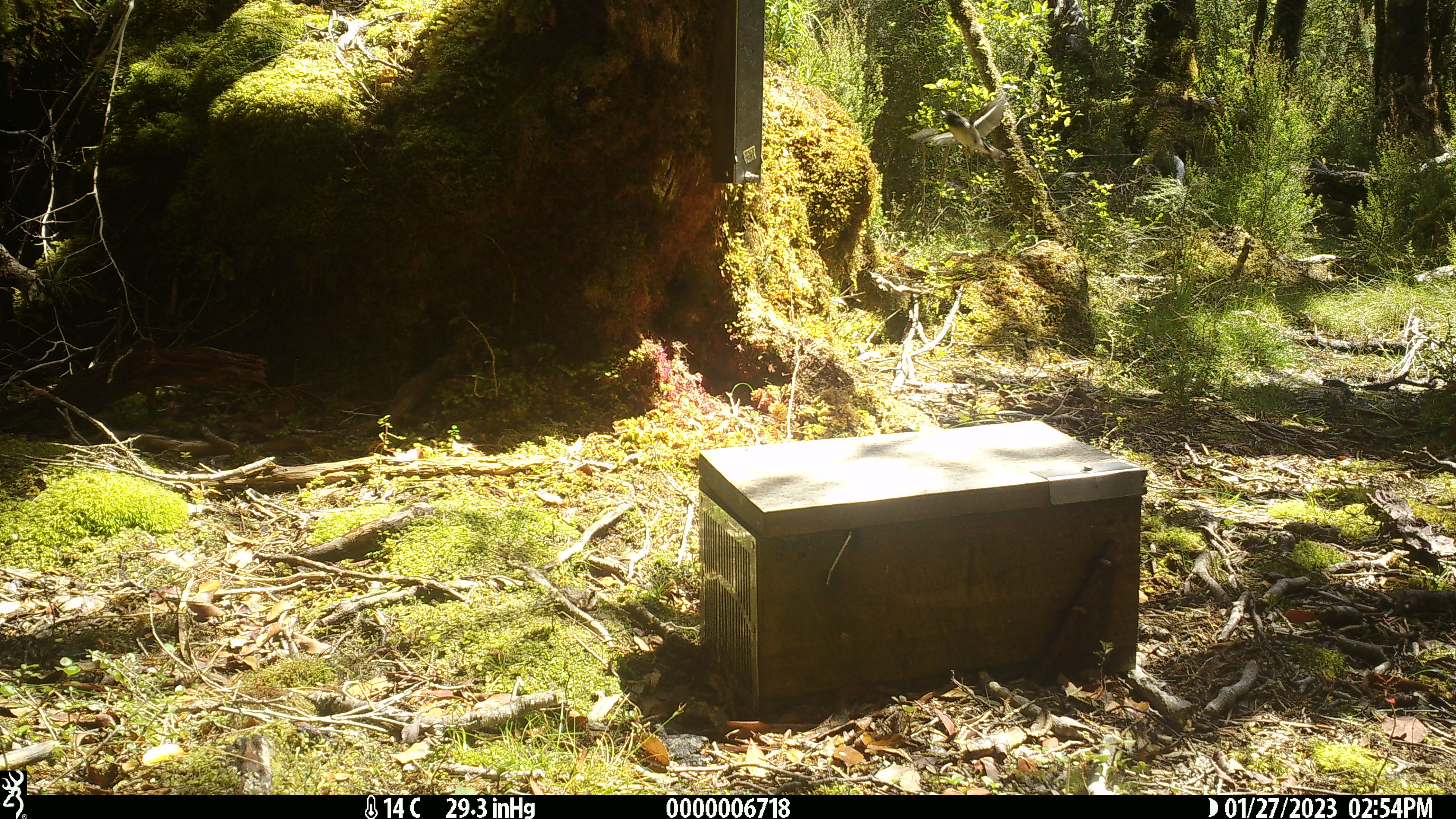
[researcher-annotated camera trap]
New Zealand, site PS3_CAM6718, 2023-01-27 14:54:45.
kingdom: Animalia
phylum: Chordata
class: Aves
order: Passeriformes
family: Petroicidae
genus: Petroica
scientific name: Petroica macrocephala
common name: tomtit